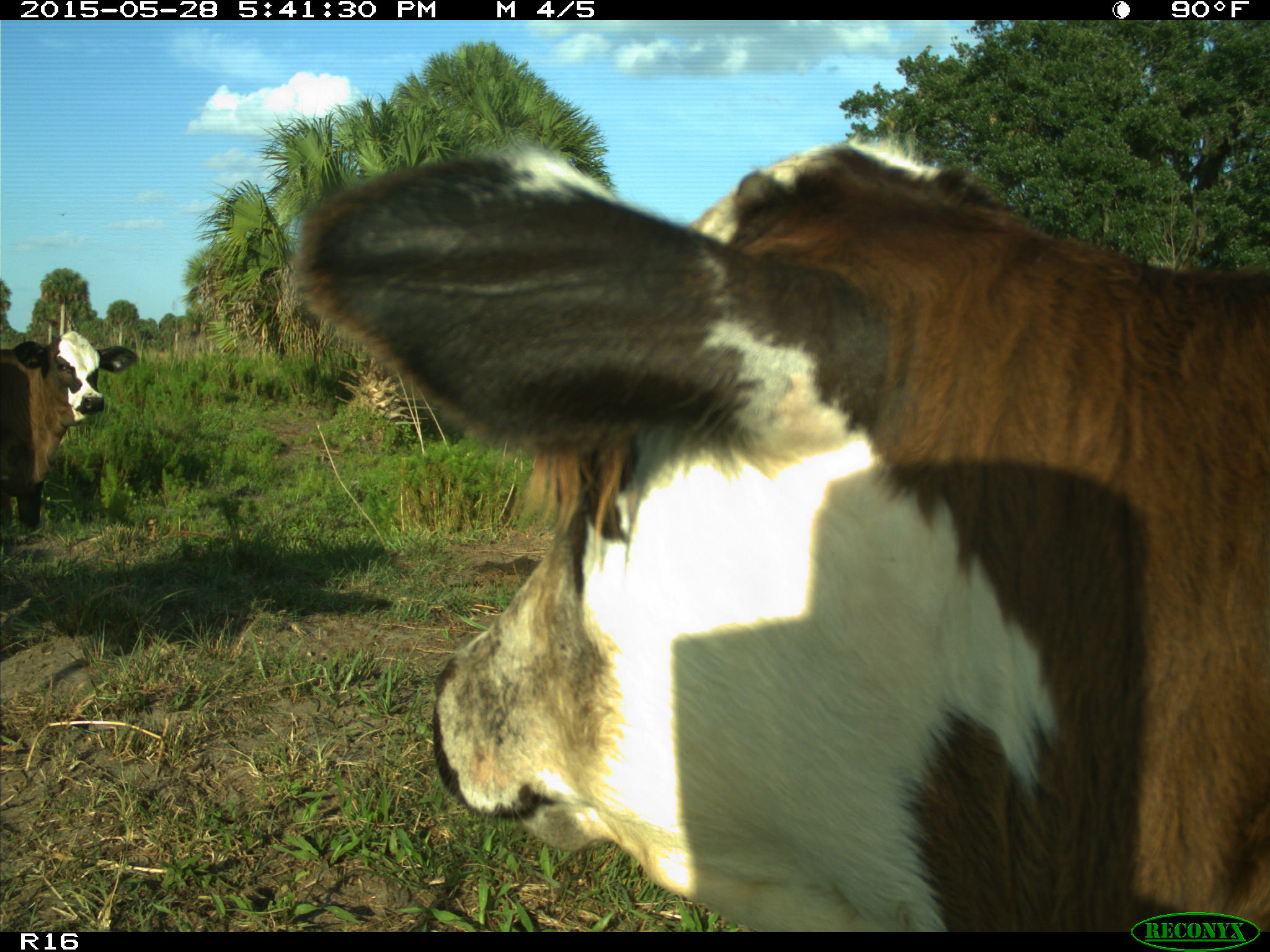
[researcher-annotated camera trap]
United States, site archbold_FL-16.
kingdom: Animalia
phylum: Chordata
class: Mammalia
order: Artiodactyla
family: Bovidae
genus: Bos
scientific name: Bos taurus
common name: domestic cow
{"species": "Bos taurus (domestic cow)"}